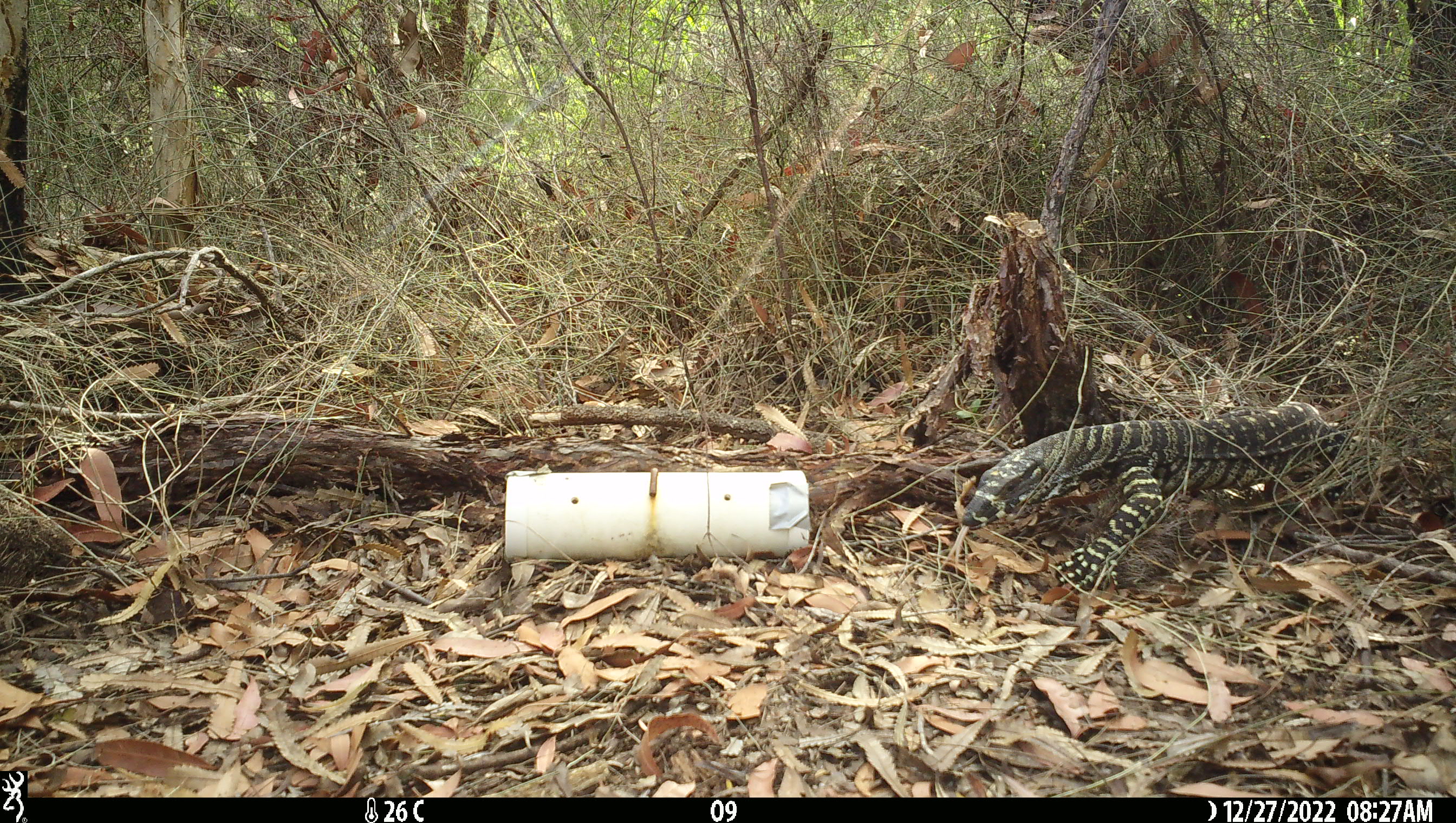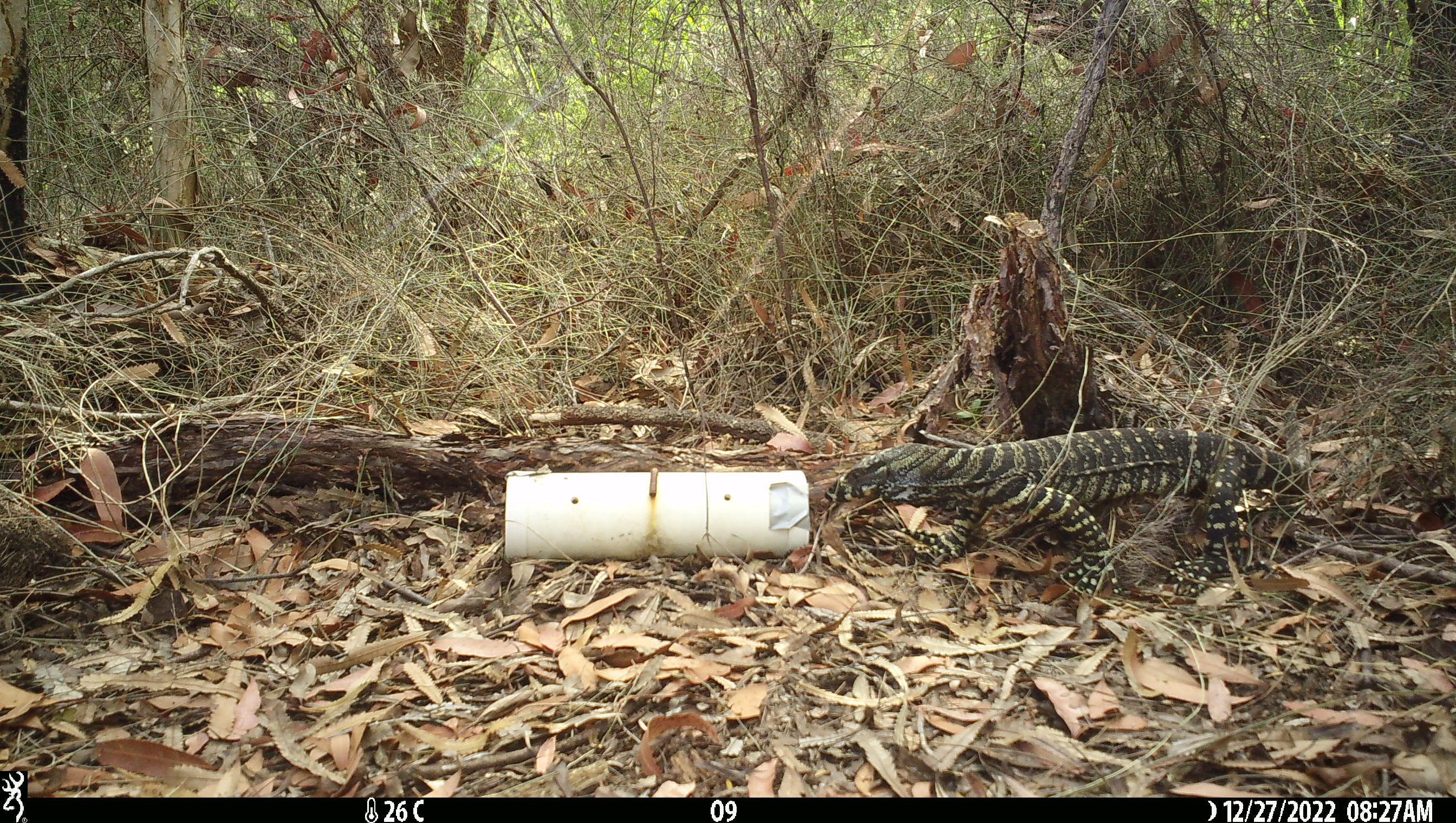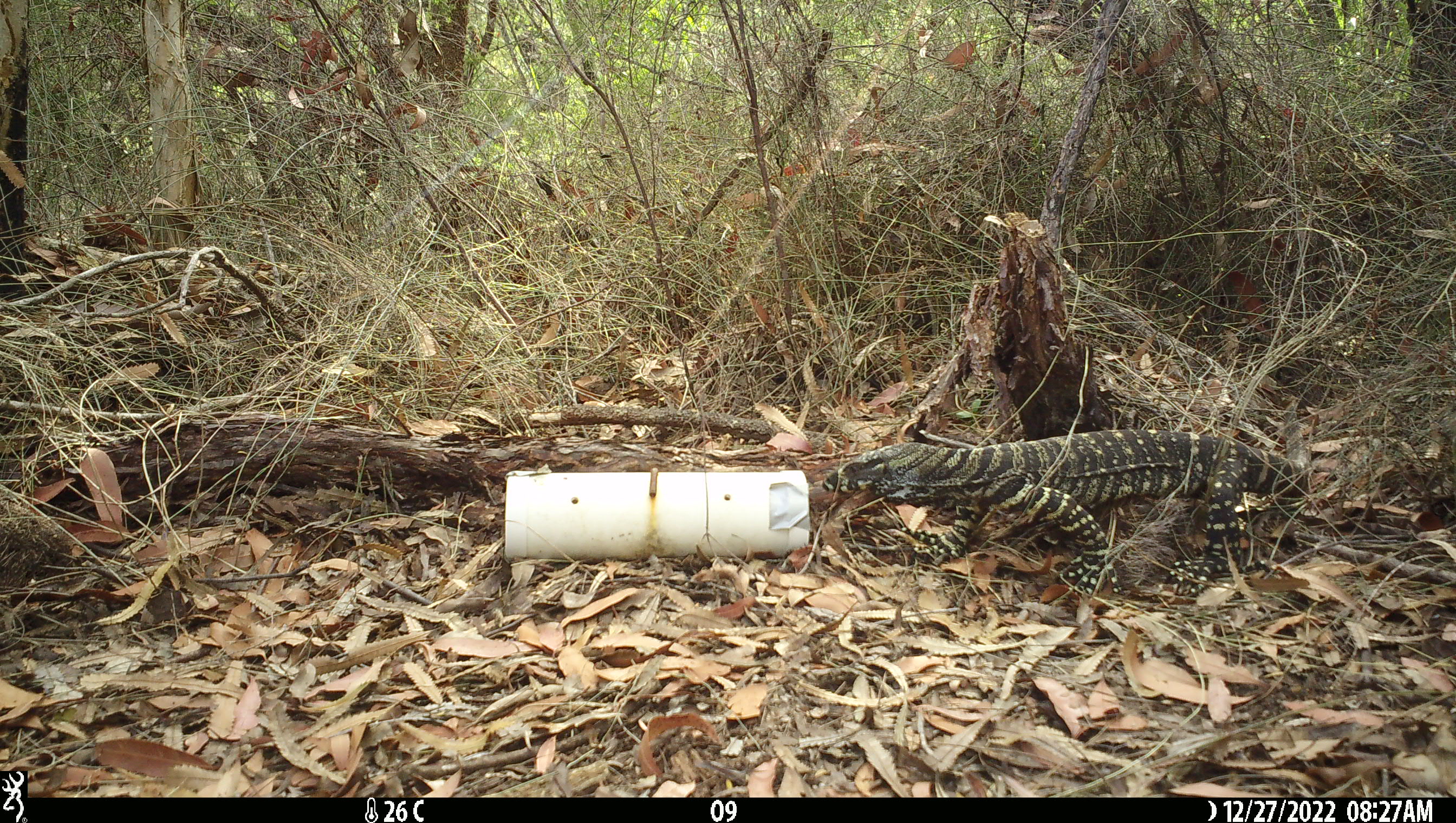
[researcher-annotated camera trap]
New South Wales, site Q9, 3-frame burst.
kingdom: Animalia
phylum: Chordata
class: Reptilia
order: Squamata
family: Varanidae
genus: Varanus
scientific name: Varanus varius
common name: lace monitor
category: goanna